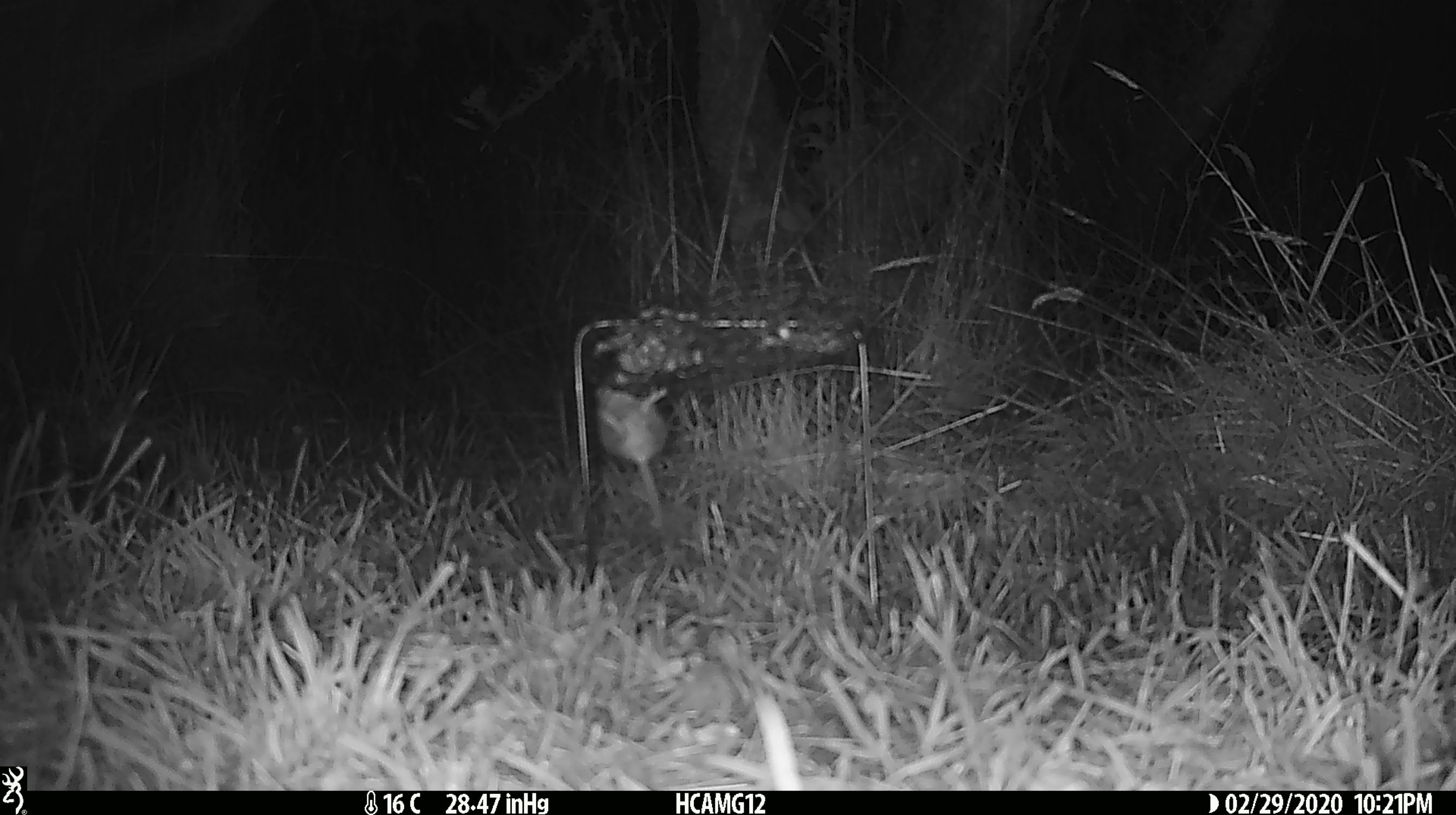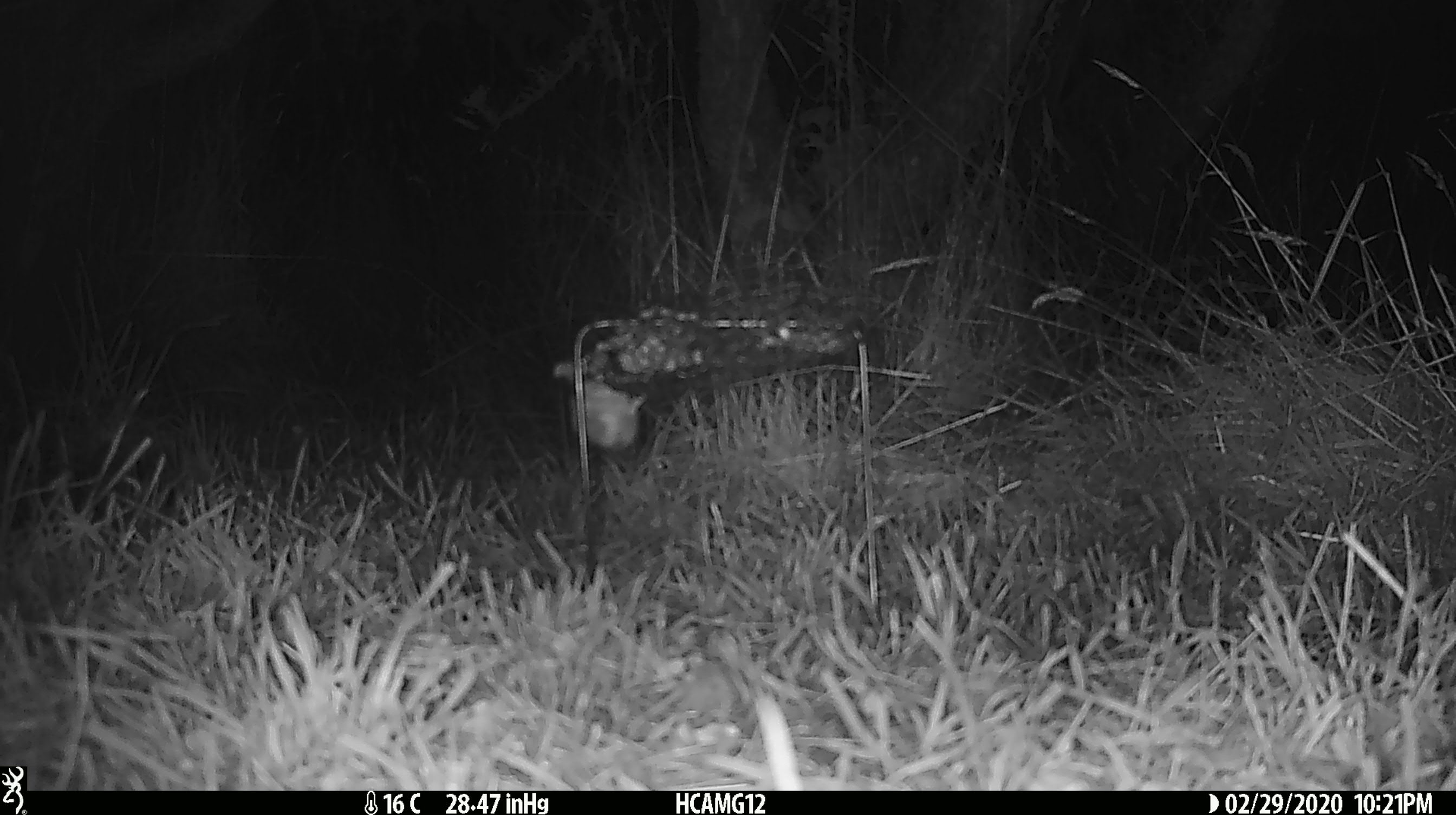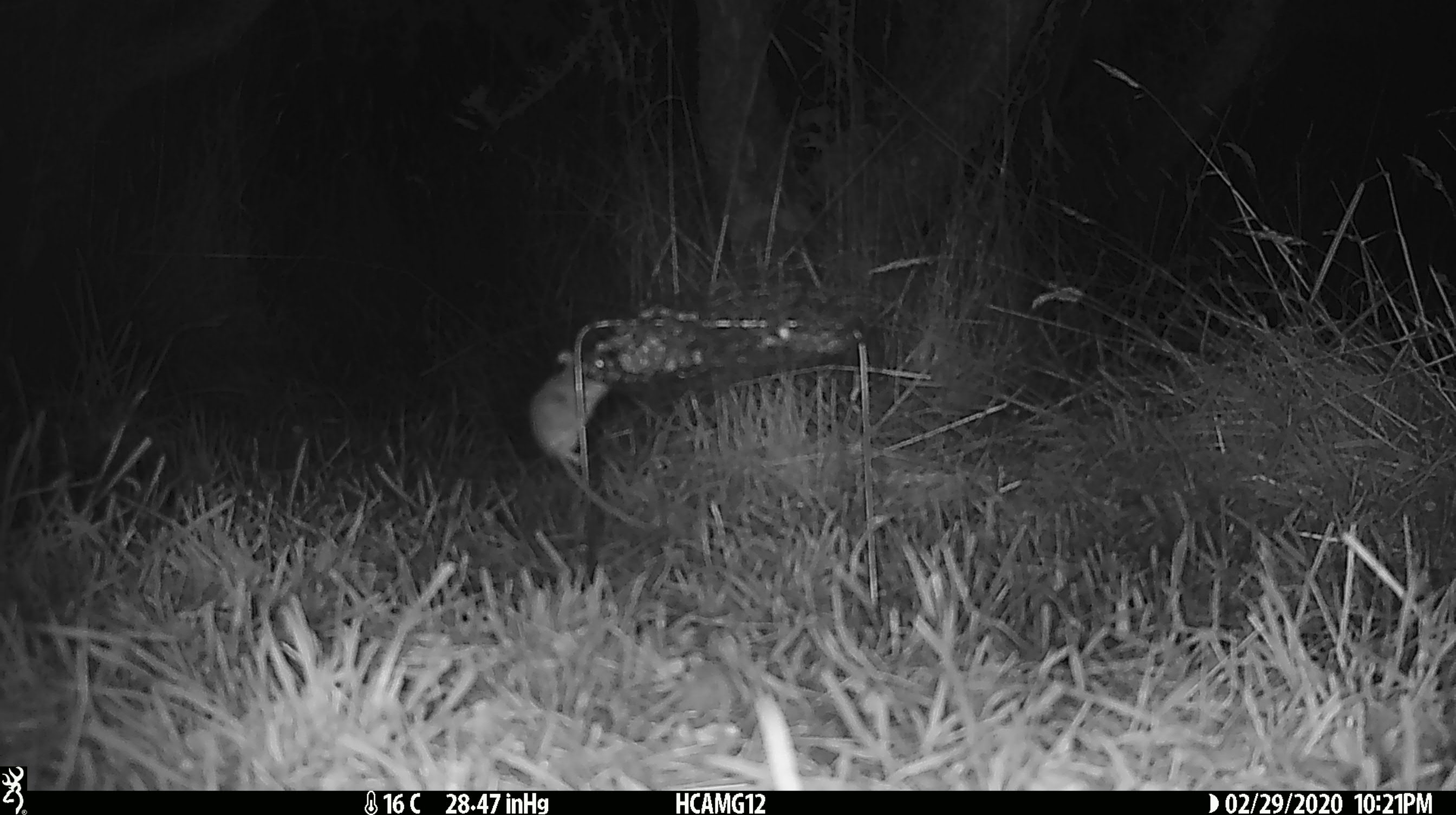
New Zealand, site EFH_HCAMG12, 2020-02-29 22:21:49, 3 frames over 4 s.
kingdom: Animalia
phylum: Chordata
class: Mammalia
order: Rodentia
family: Muridae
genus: Mus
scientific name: Mus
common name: mouse